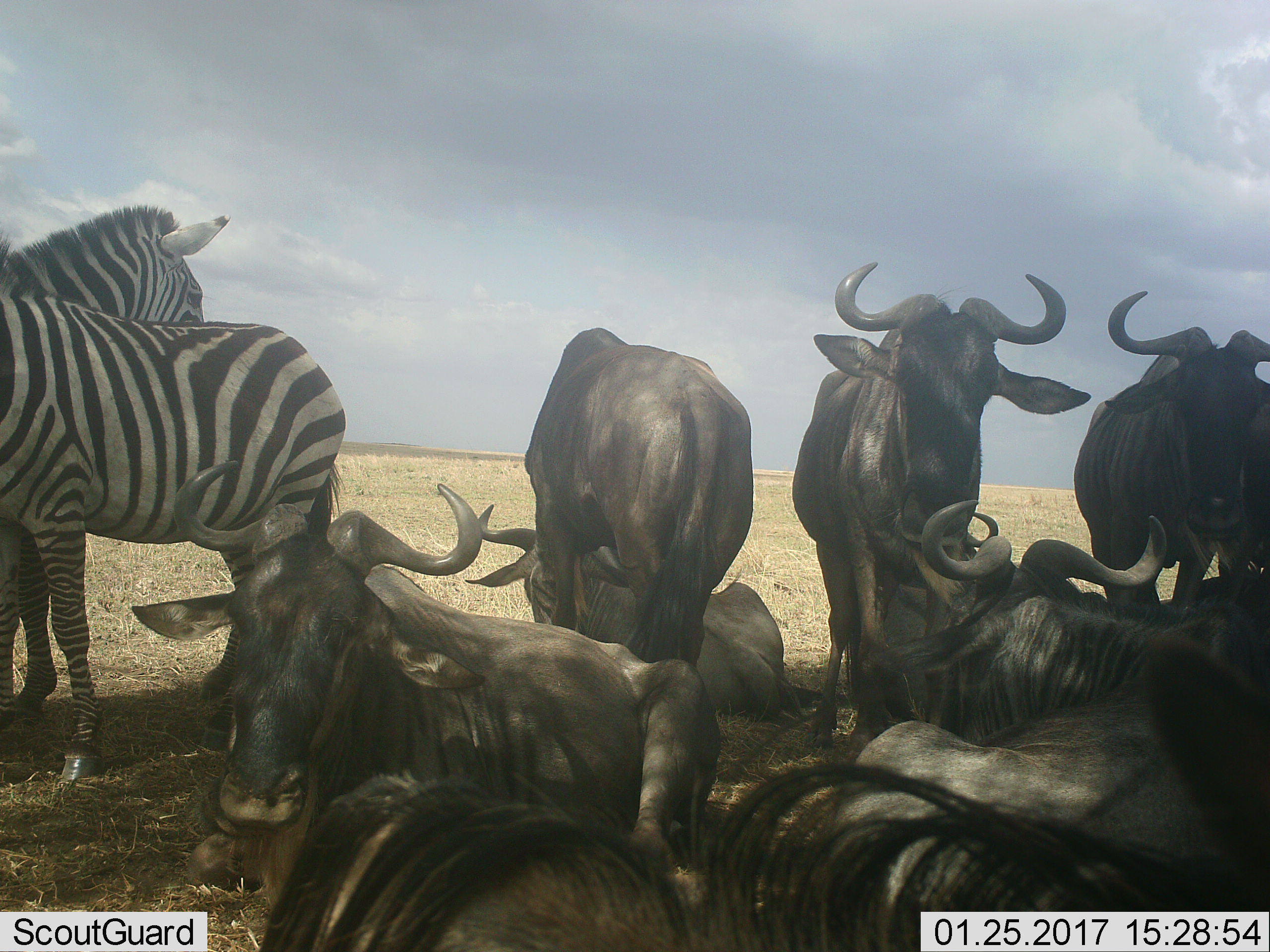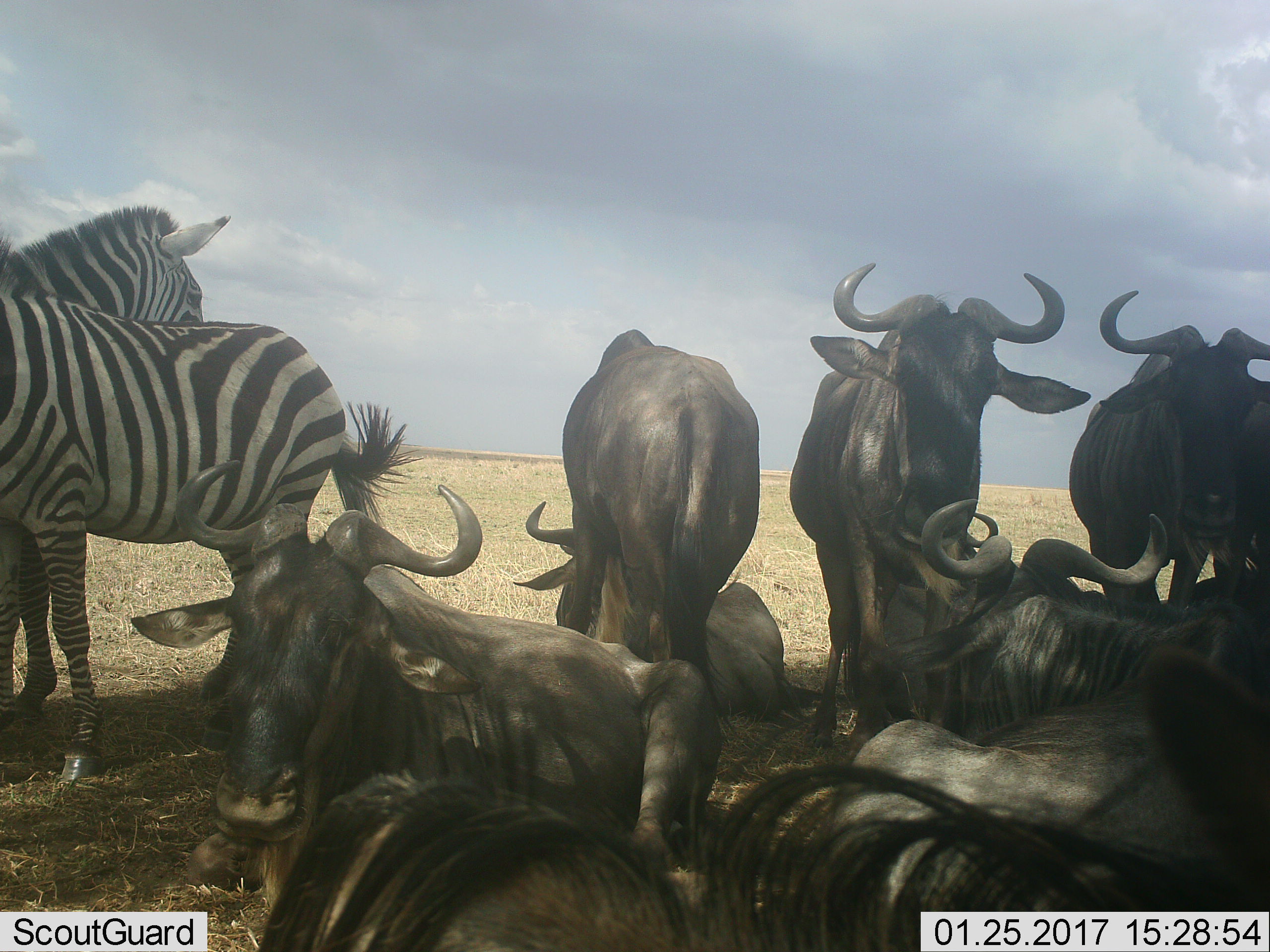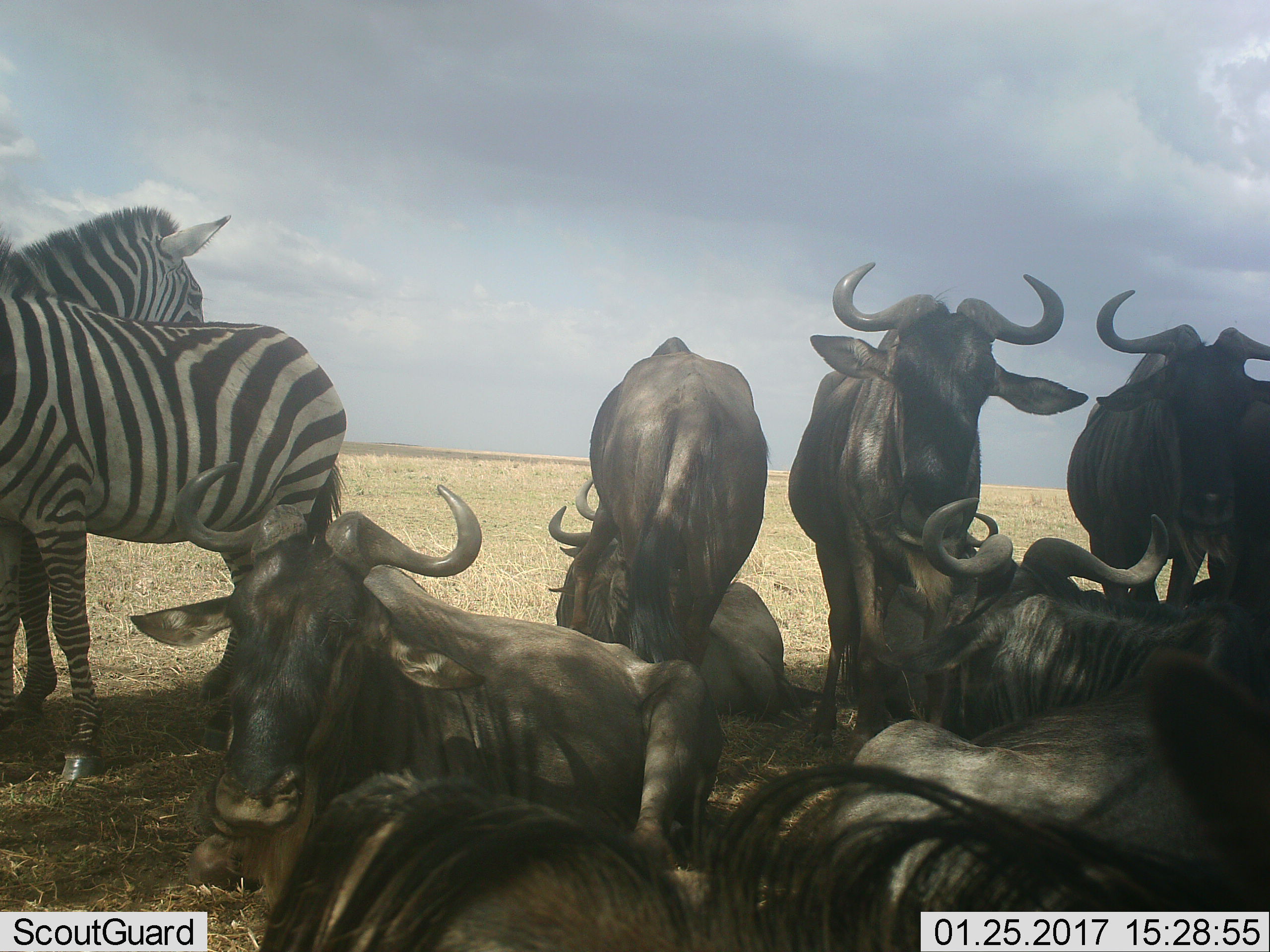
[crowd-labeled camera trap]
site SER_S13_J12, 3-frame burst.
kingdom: Animalia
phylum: Chordata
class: Mammalia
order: Artiodactyla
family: Bovidae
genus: Connochaetes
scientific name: Connochaetes taurinus taurinus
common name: blue wildebeest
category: wildebeestblue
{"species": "wildebeestblue (blue wildebeest) (Connochaetes taurinus taurinus)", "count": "9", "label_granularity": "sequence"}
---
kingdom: Animalia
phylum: Chordata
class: Mammalia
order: Perissodactyla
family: Equidae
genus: Equus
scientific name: Equus quagga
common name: plains zebra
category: zebraplains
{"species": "zebraplains (plains zebra) (Equus quagga)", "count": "2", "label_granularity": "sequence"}